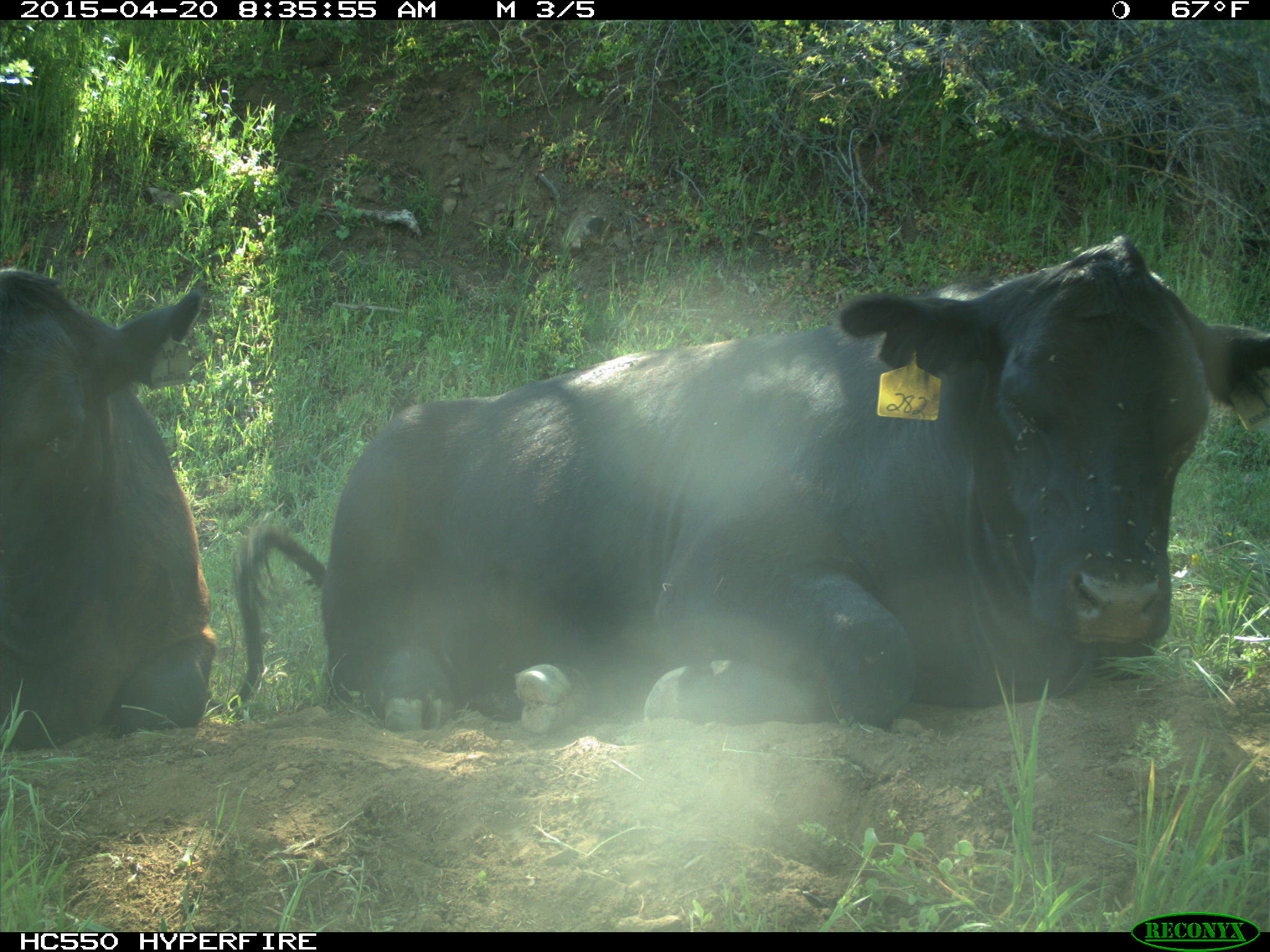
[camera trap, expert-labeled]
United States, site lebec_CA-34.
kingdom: Animalia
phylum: Chordata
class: Mammalia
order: Artiodactyla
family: Bovidae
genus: Bos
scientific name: Bos taurus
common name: domestic cow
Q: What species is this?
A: Bos taurus (domestic cow).